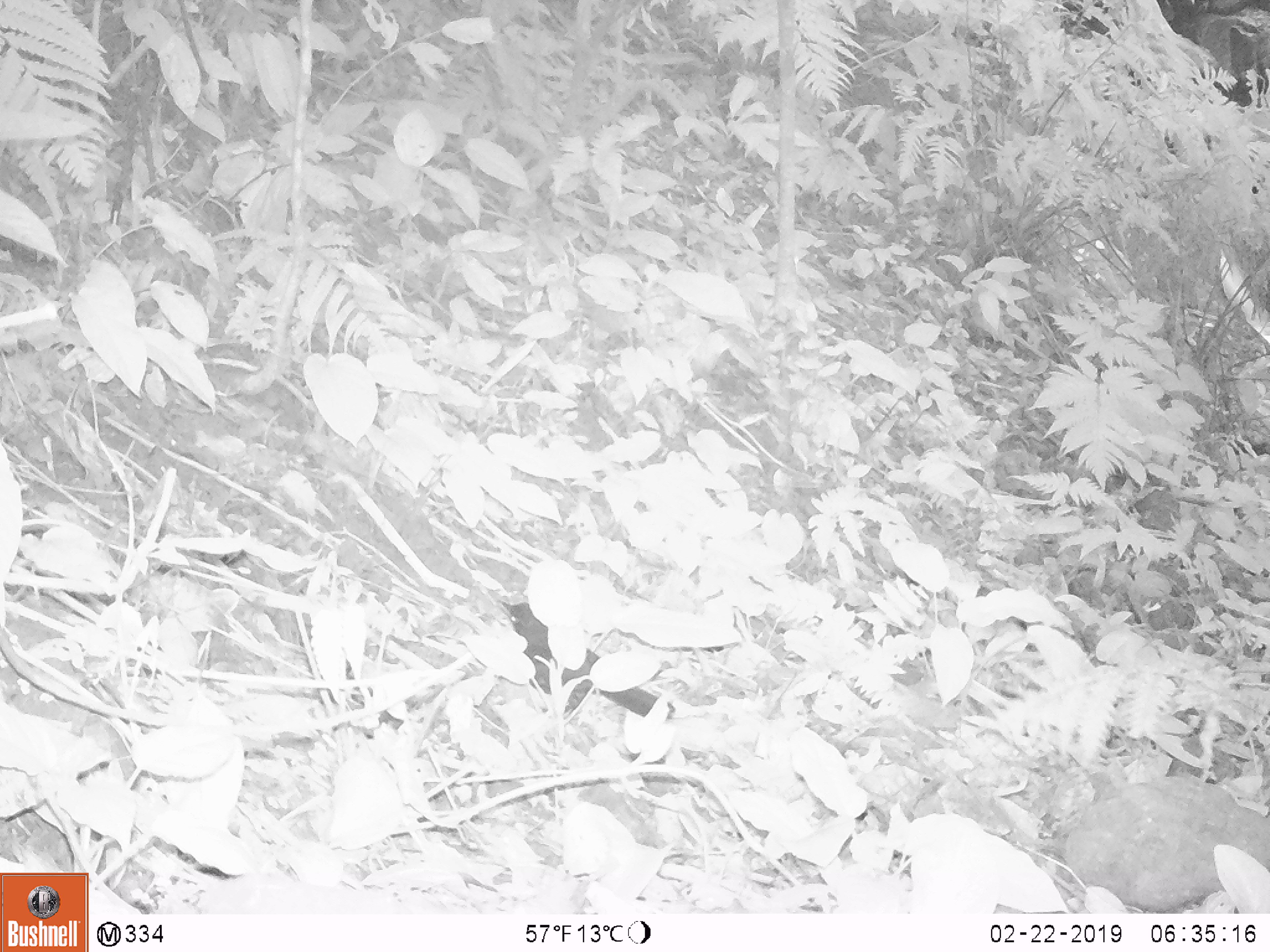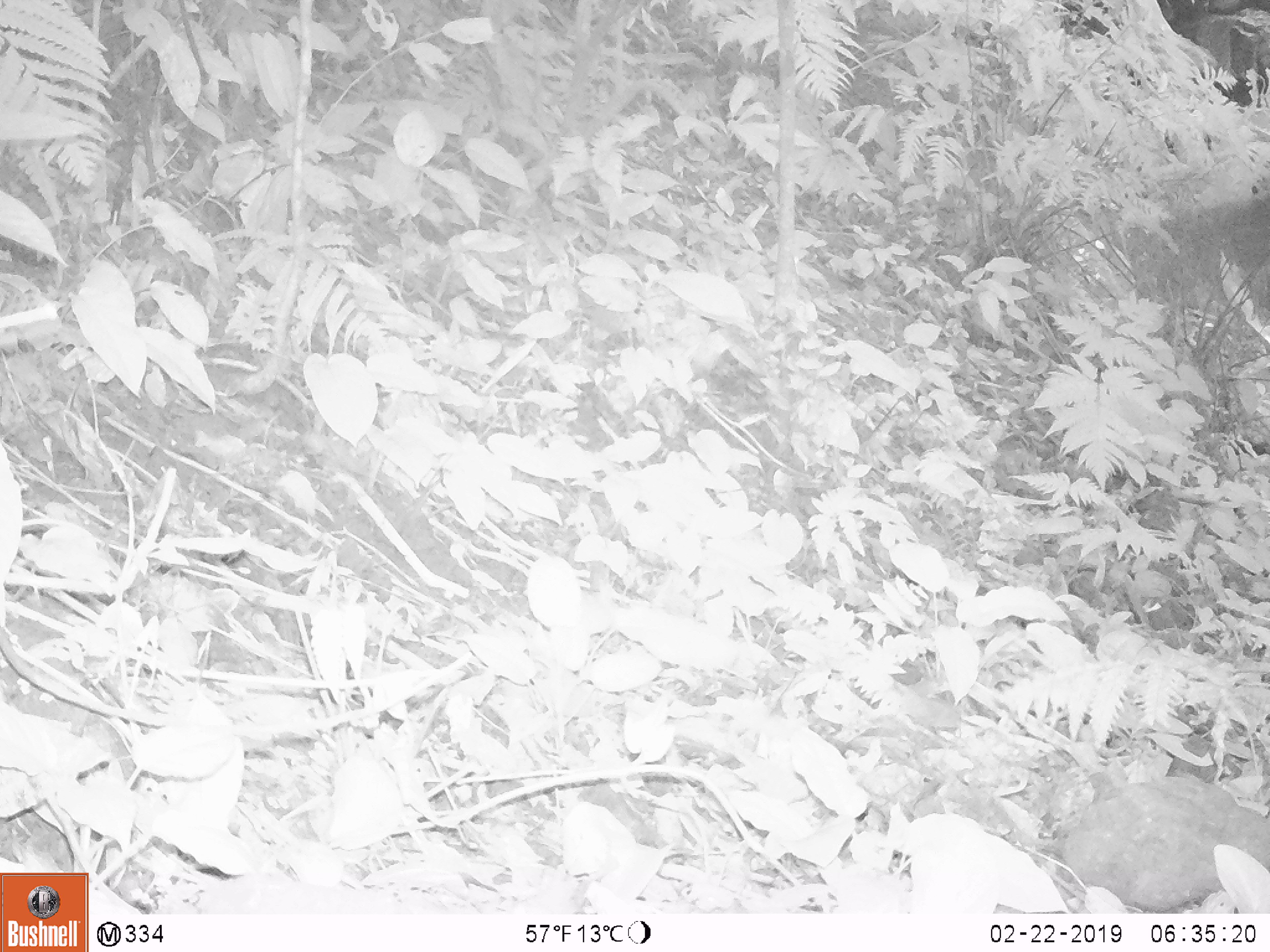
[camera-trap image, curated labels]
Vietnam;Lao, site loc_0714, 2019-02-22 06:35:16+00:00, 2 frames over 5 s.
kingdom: Animalia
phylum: Chordata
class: Aves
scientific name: Aves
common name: bird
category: unidentified bird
Unidentified bird (bird) (Aves). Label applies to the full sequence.